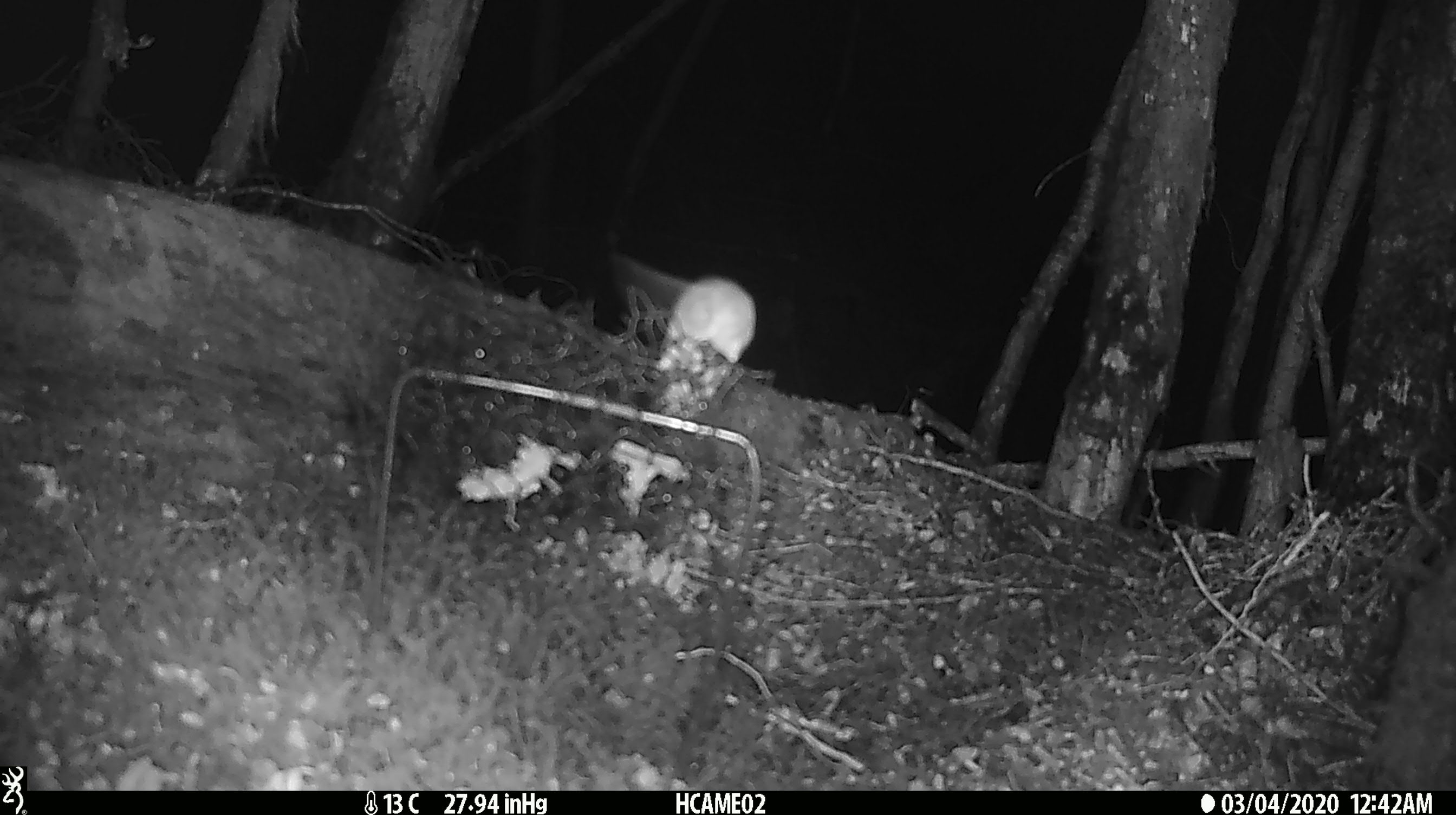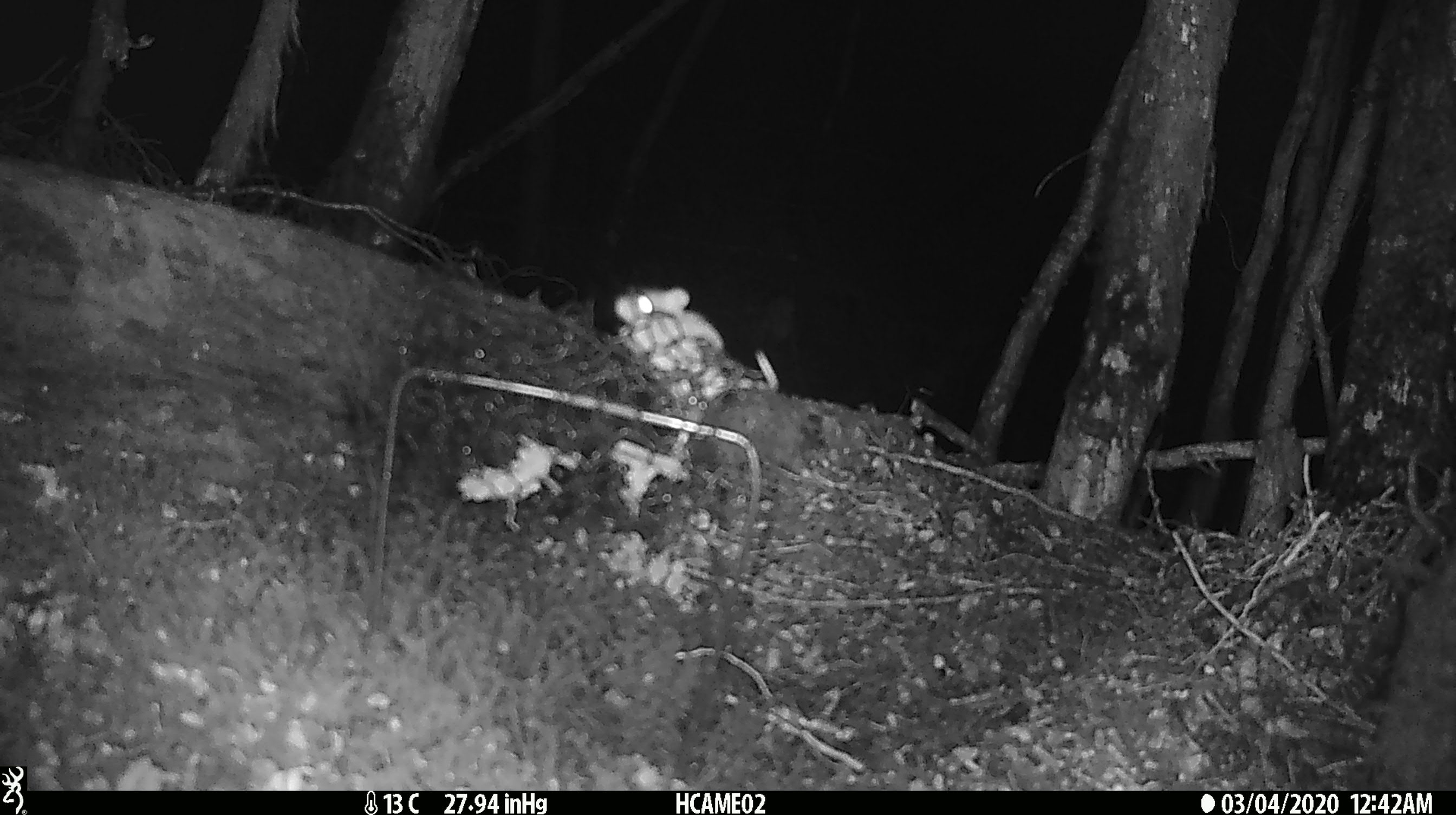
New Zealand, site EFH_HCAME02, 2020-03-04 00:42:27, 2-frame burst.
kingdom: Animalia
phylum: Chordata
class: Mammalia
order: Rodentia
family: Muridae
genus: Mus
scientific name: Mus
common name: mouse